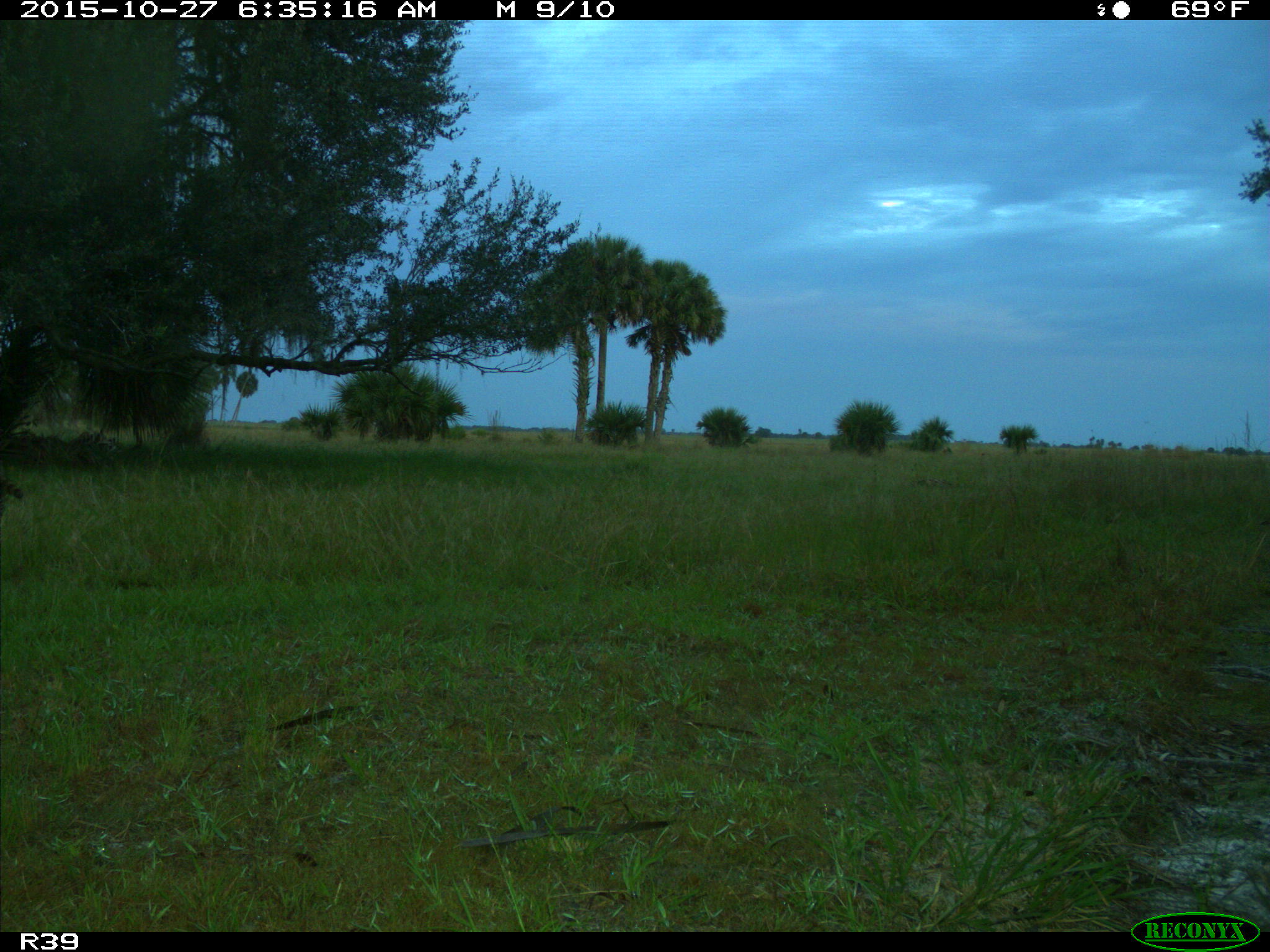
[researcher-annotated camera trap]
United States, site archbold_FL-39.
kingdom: Animalia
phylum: Chordata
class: Mammalia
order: Carnivora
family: Procyonidae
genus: Procyon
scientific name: Procyon lotor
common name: common raccoon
Procyon lotor (common raccoon).